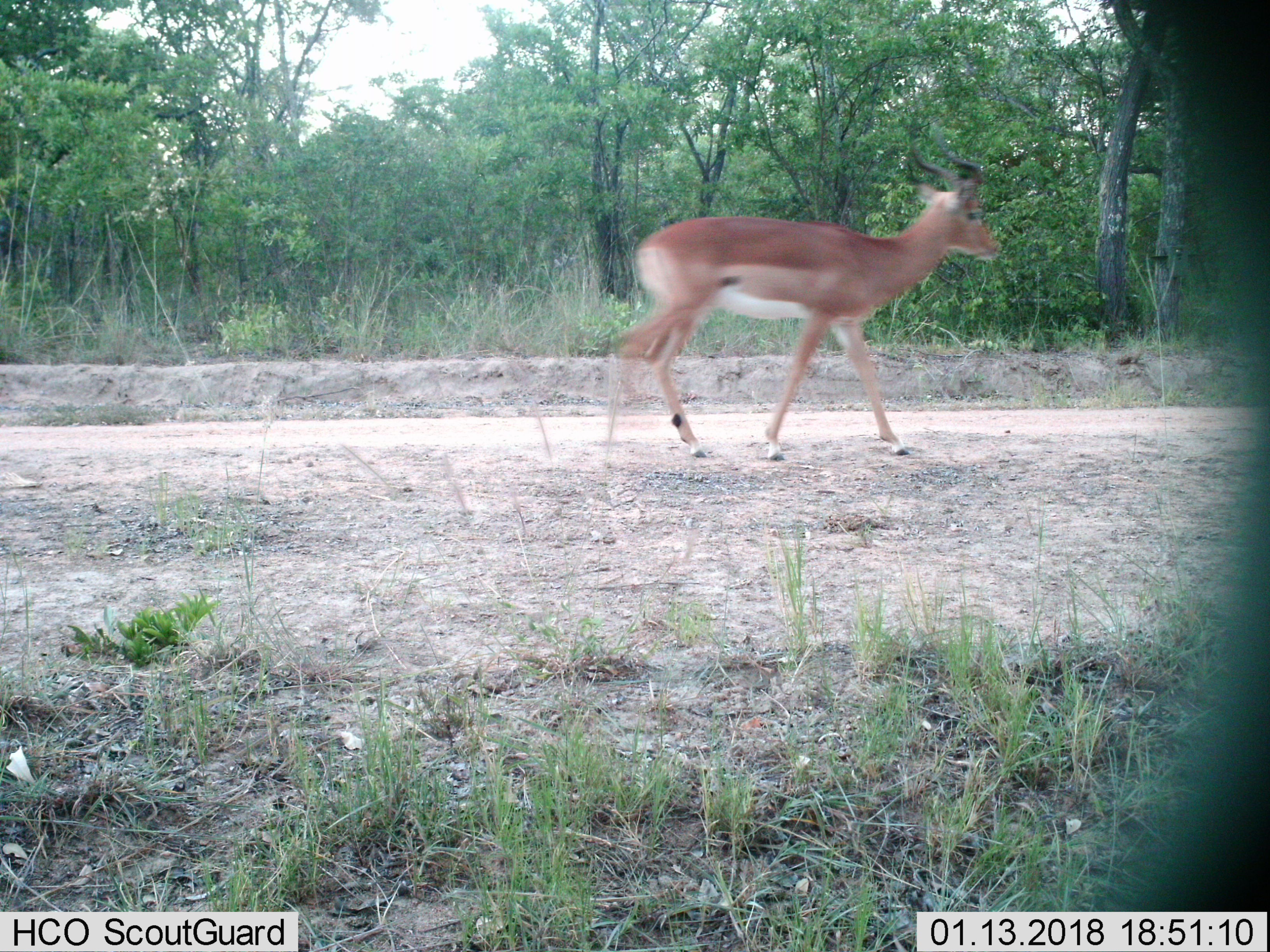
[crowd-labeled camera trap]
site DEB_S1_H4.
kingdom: Animalia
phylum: Chordata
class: Mammalia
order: Artiodactyla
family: Bovidae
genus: Aepyceros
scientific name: Aepyceros melampus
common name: impala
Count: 1.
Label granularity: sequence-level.